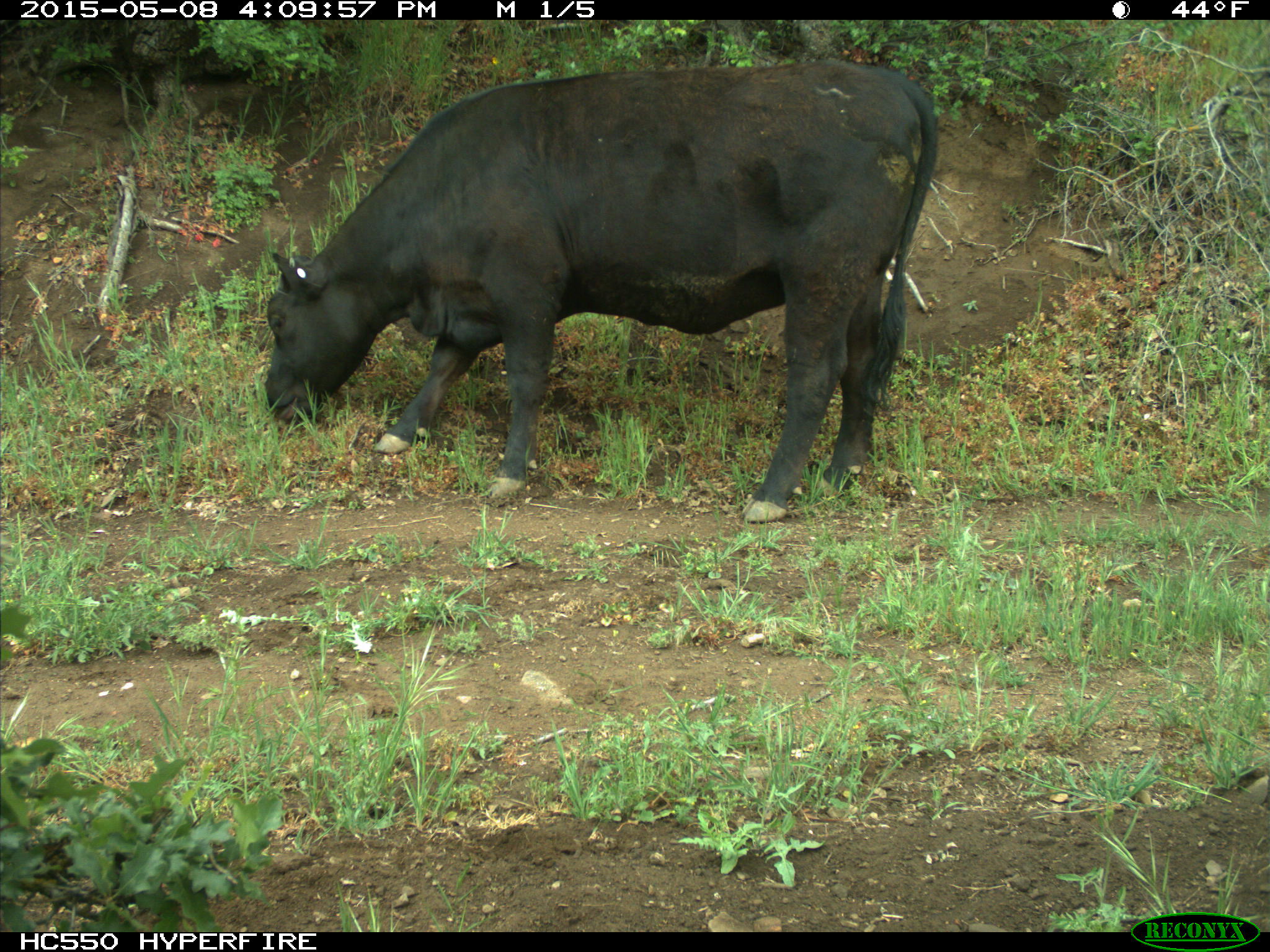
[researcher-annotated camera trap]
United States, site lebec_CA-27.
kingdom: Animalia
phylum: Chordata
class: Mammalia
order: Artiodactyla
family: Bovidae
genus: Bos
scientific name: Bos taurus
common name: domestic cow